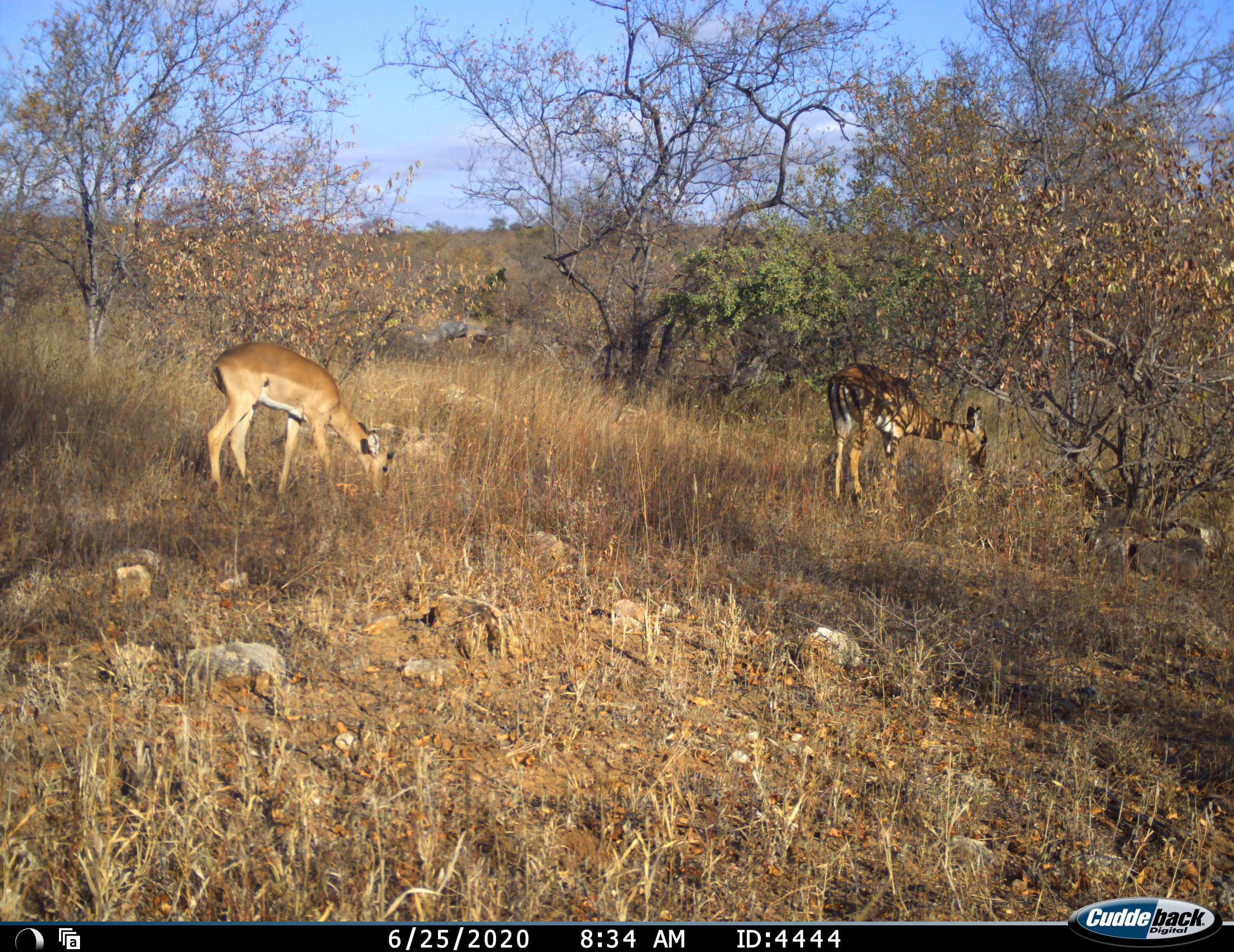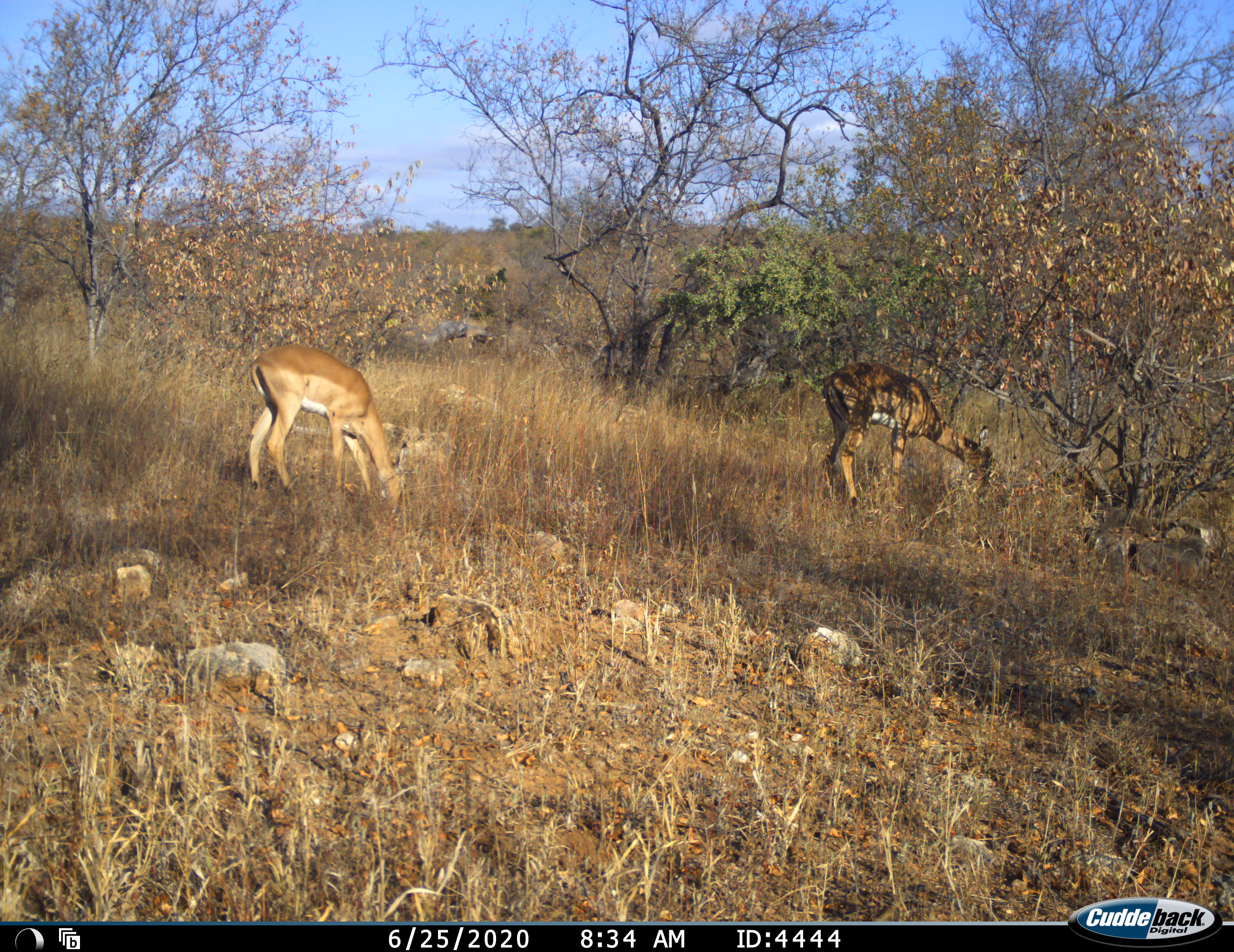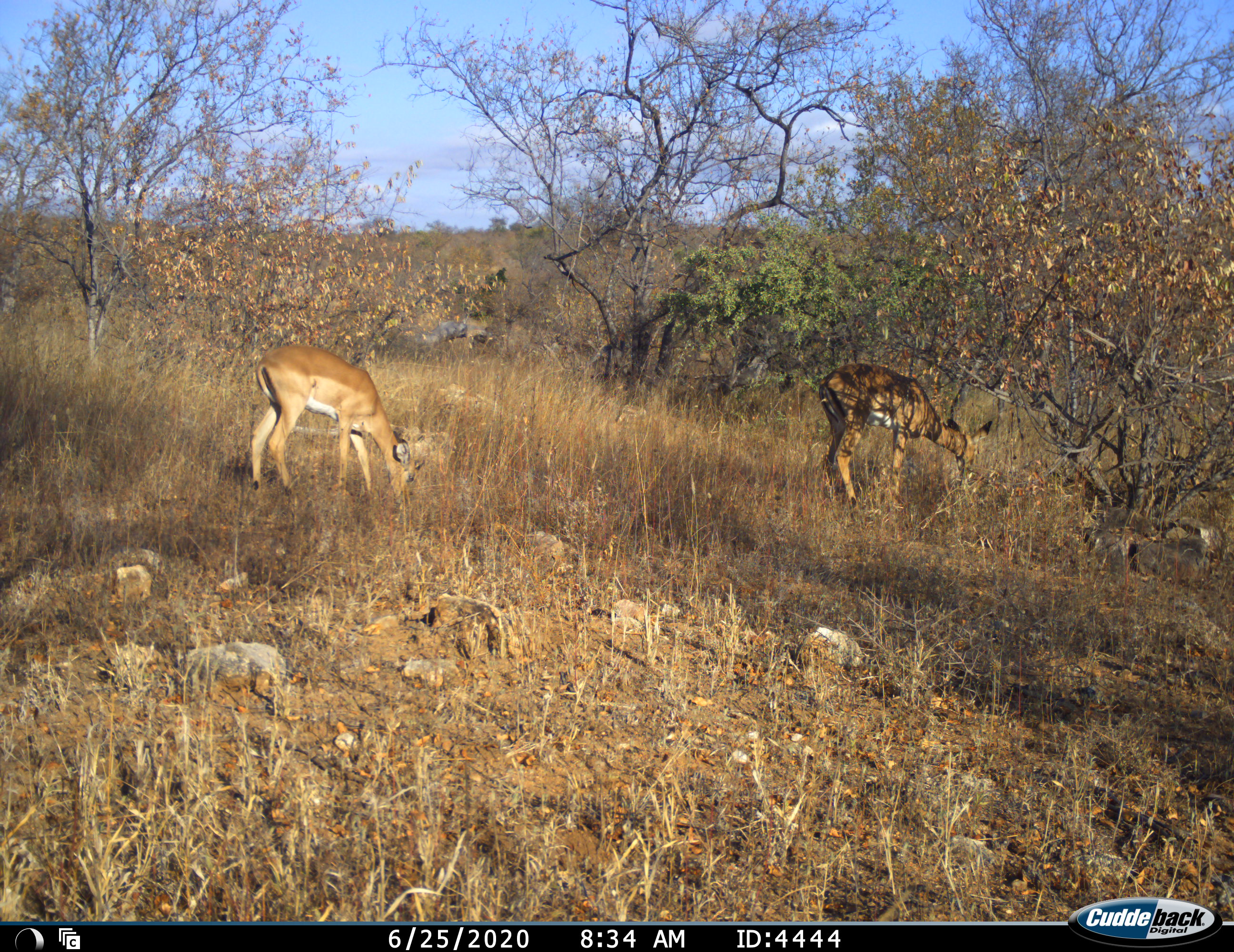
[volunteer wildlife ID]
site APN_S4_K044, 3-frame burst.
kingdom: Animalia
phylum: Chordata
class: Mammalia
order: Artiodactyla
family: Bovidae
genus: Aepyceros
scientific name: Aepyceros melampus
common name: impala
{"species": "impala (Aepyceros melampus)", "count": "2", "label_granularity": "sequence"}